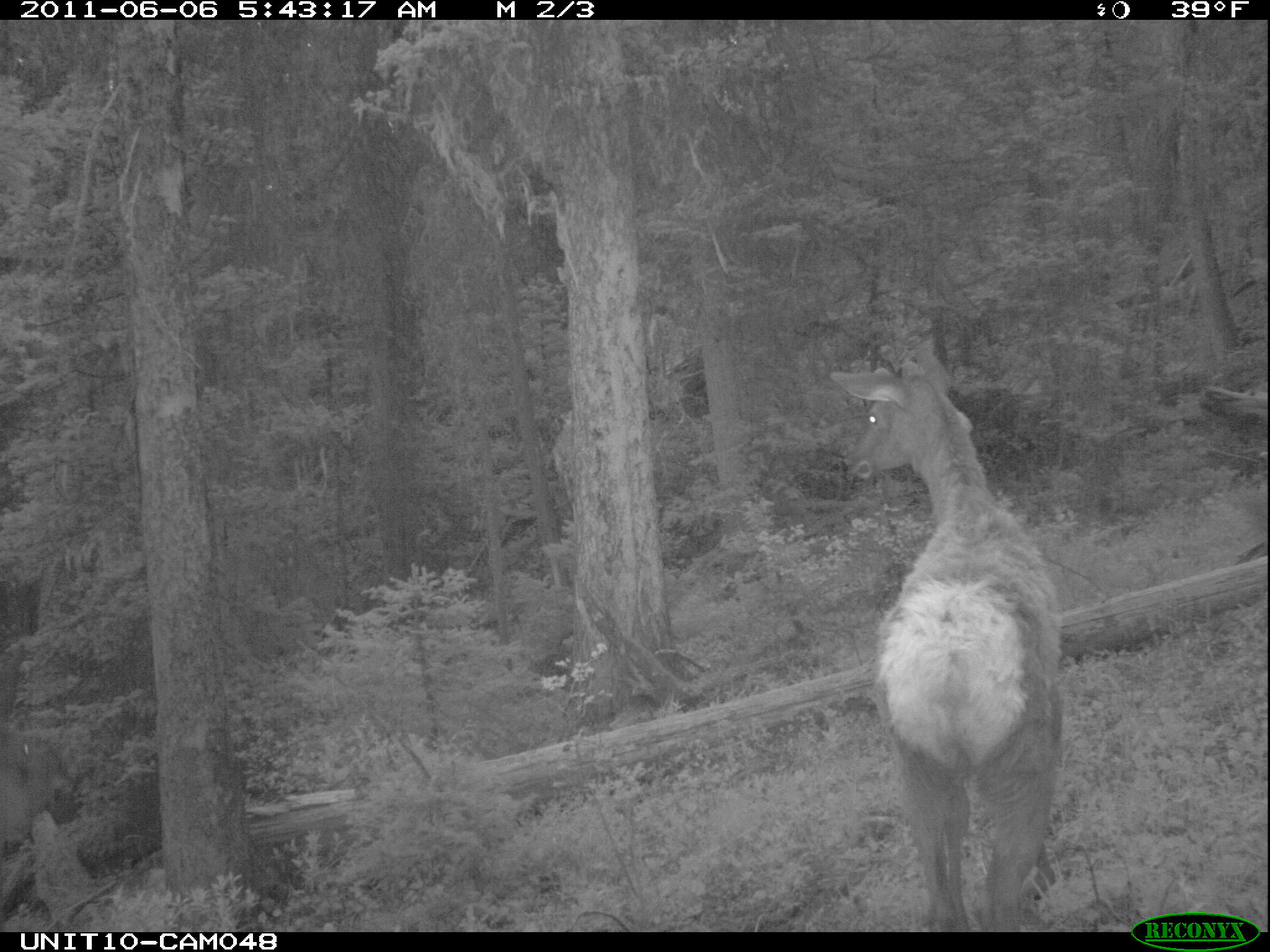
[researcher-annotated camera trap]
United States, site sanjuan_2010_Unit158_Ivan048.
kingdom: Animalia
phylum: Chordata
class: Mammalia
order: Artiodactyla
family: Cervidae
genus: Cervus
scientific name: Cervus elaphus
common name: red deer